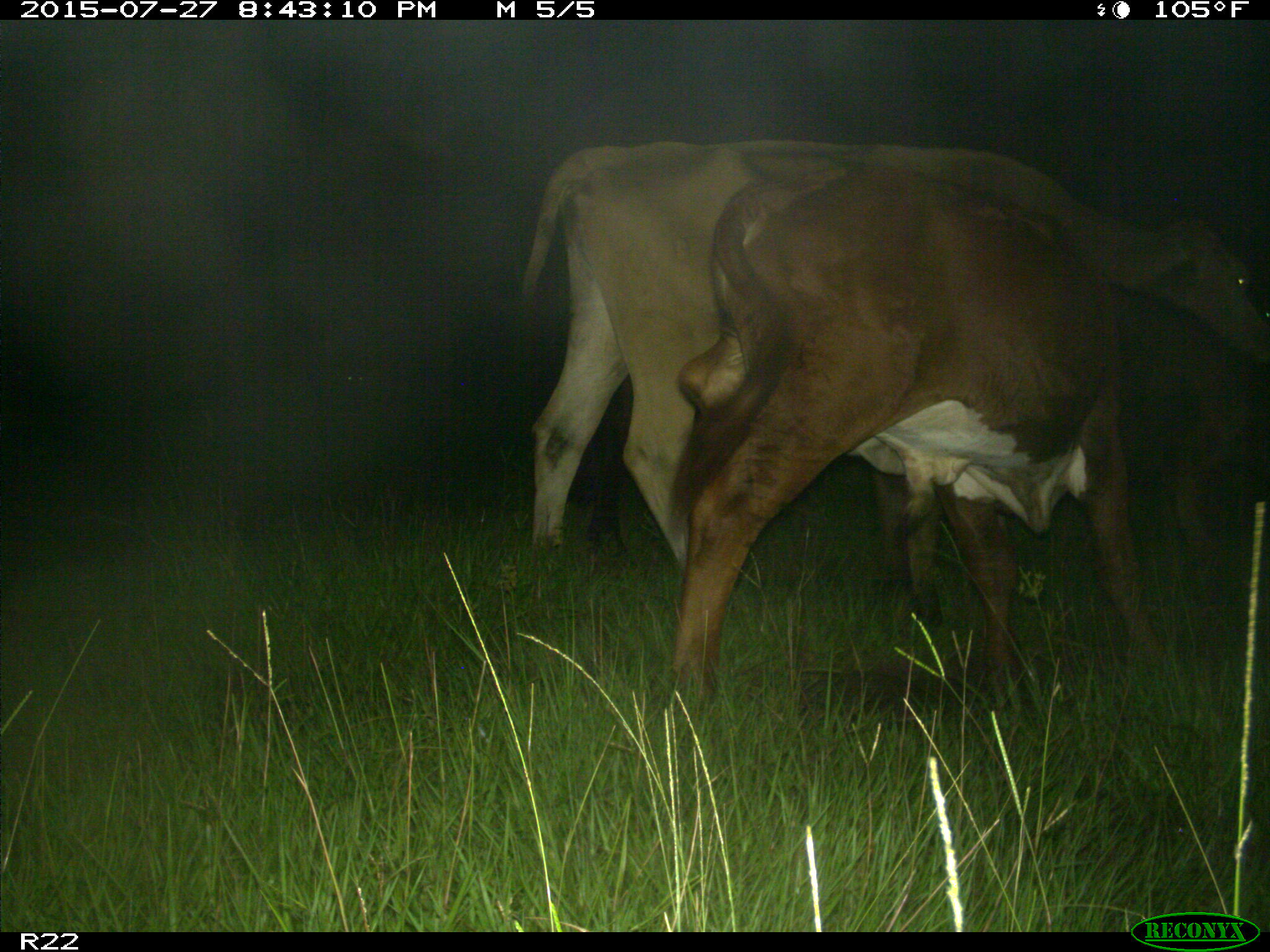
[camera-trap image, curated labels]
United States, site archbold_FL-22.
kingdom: Animalia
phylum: Chordata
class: Mammalia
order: Artiodactyla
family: Bovidae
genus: Bos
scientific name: Bos taurus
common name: domestic cow